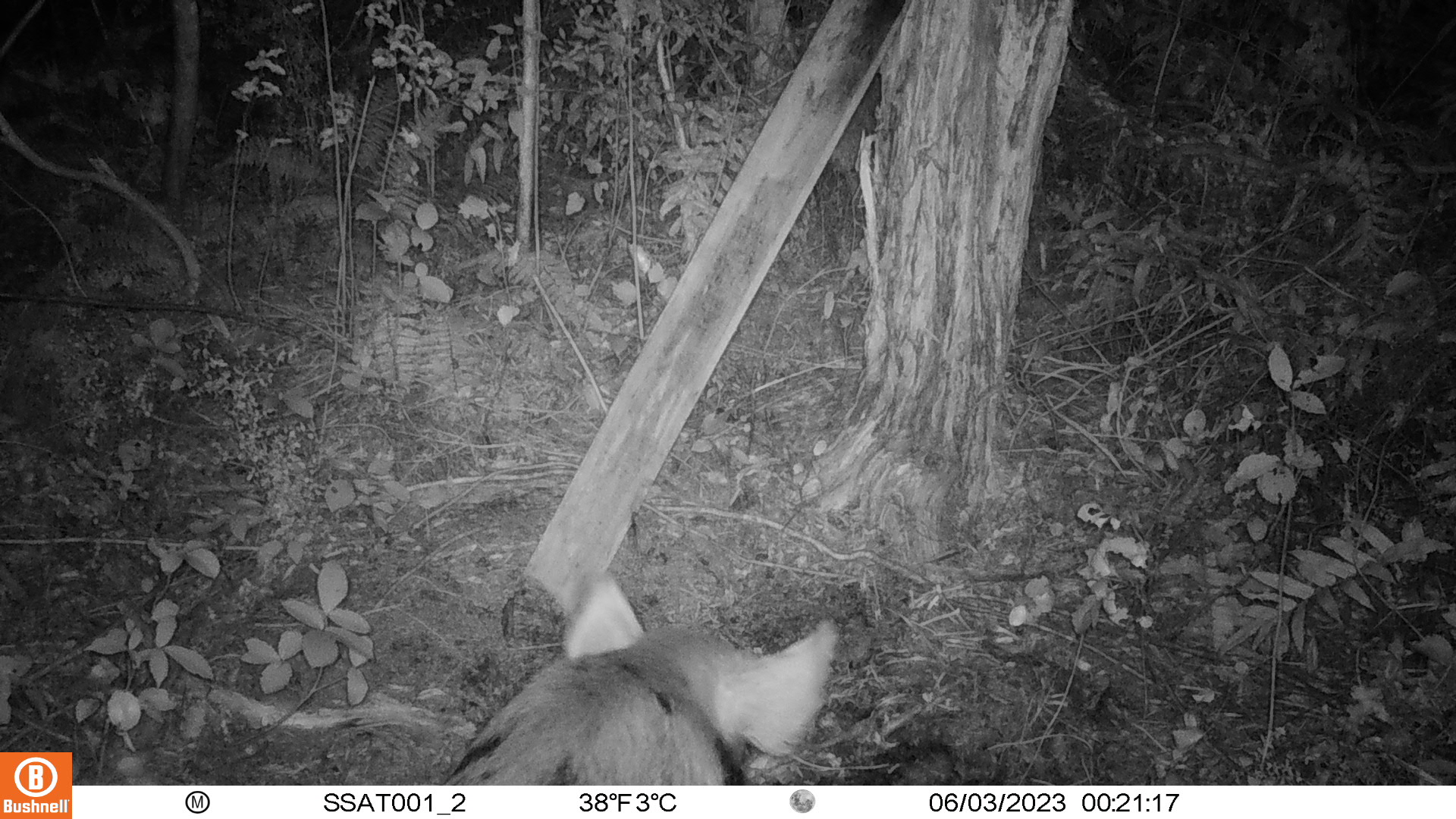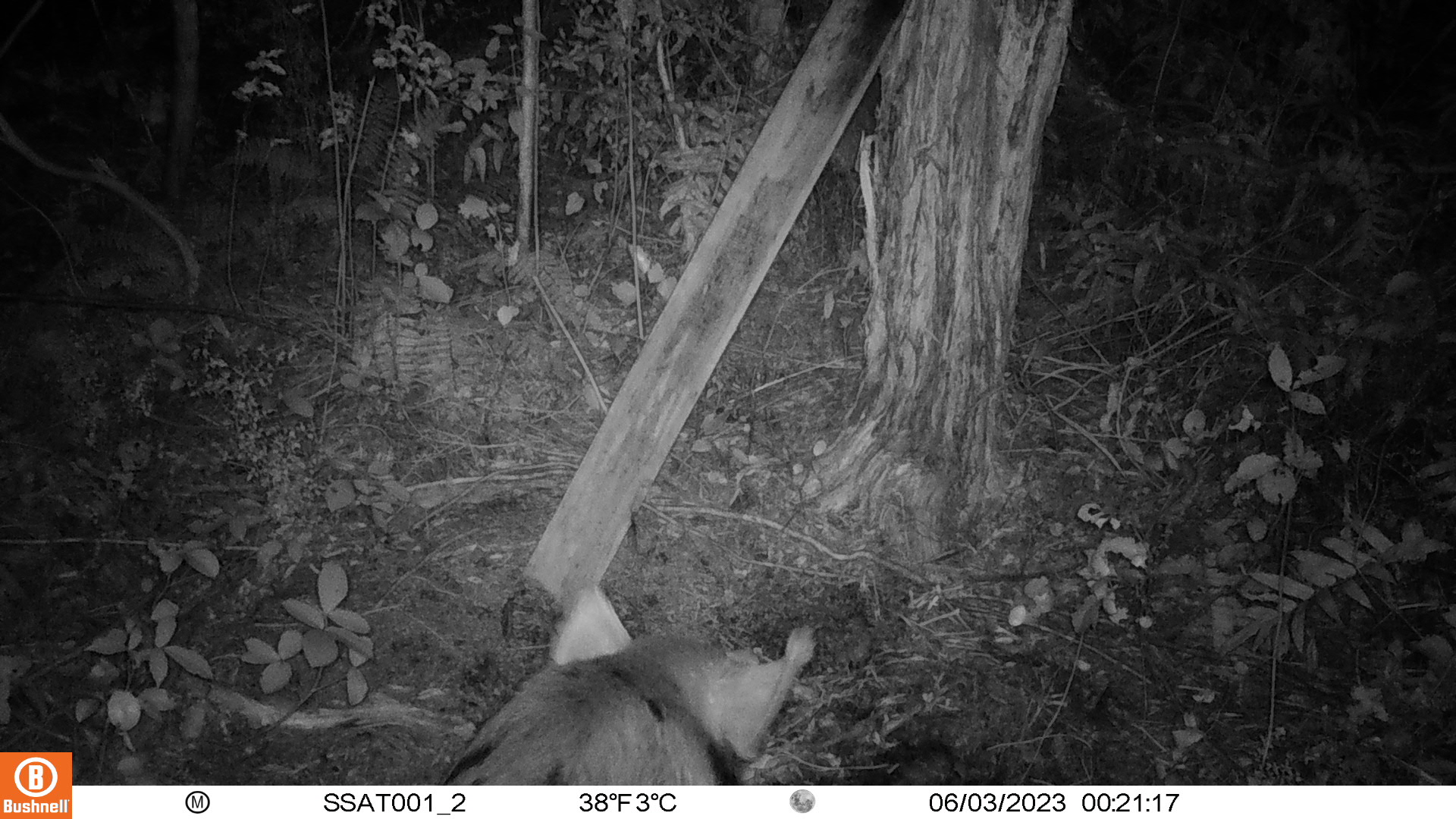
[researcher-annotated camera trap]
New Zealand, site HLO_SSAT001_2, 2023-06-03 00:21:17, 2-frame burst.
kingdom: Animalia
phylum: Chordata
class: Mammalia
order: Artiodactyla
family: Suidae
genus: Sus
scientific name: Sus scrofa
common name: pig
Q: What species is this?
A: Pig (Sus scrofa).